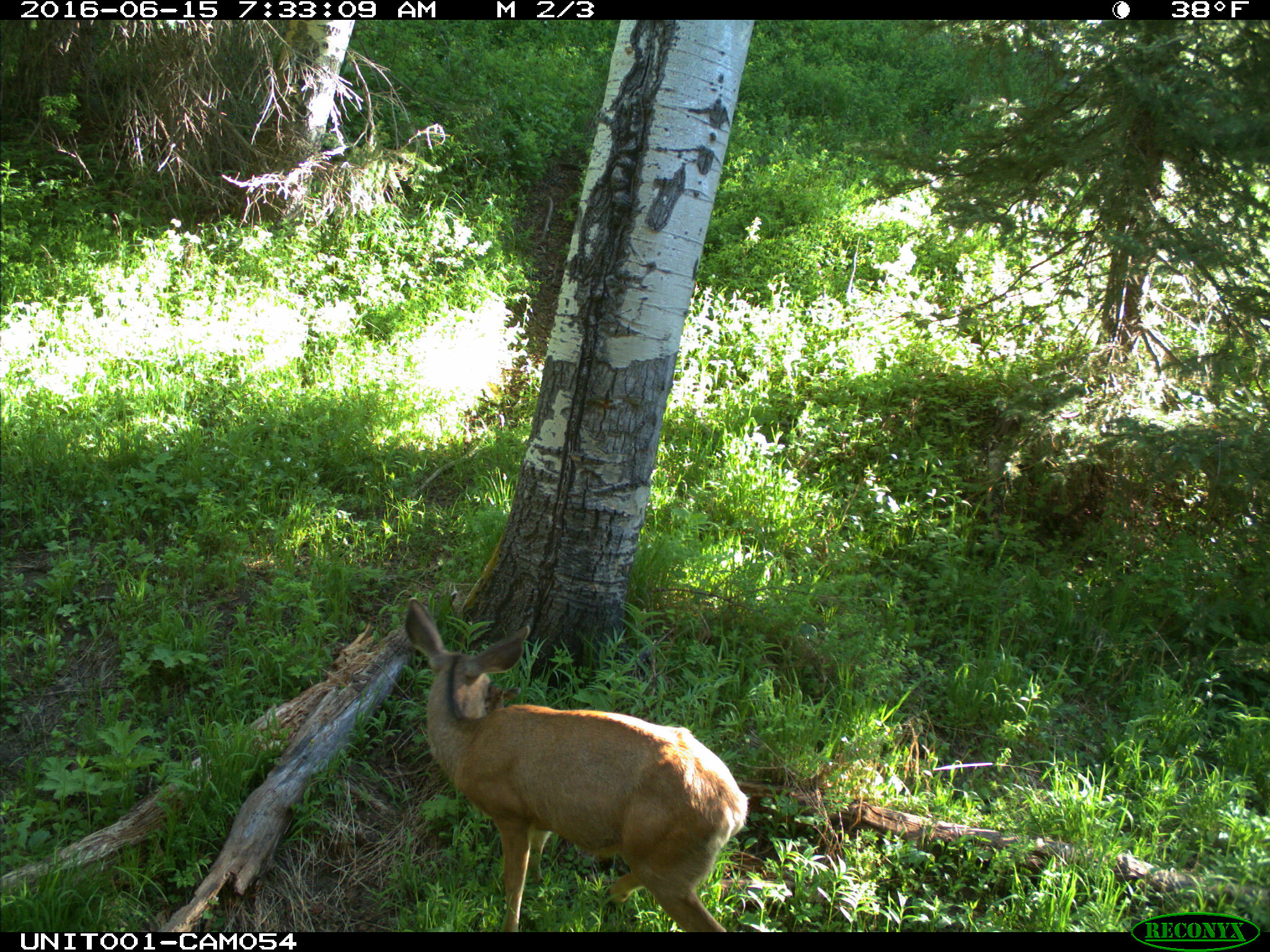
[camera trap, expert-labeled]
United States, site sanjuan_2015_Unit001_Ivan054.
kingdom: Animalia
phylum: Chordata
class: Mammalia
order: Artiodactyla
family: Cervidae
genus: Odocoileus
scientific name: Odocoileus hemionus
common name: mule deer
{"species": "Odocoileus hemionus (mule deer)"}